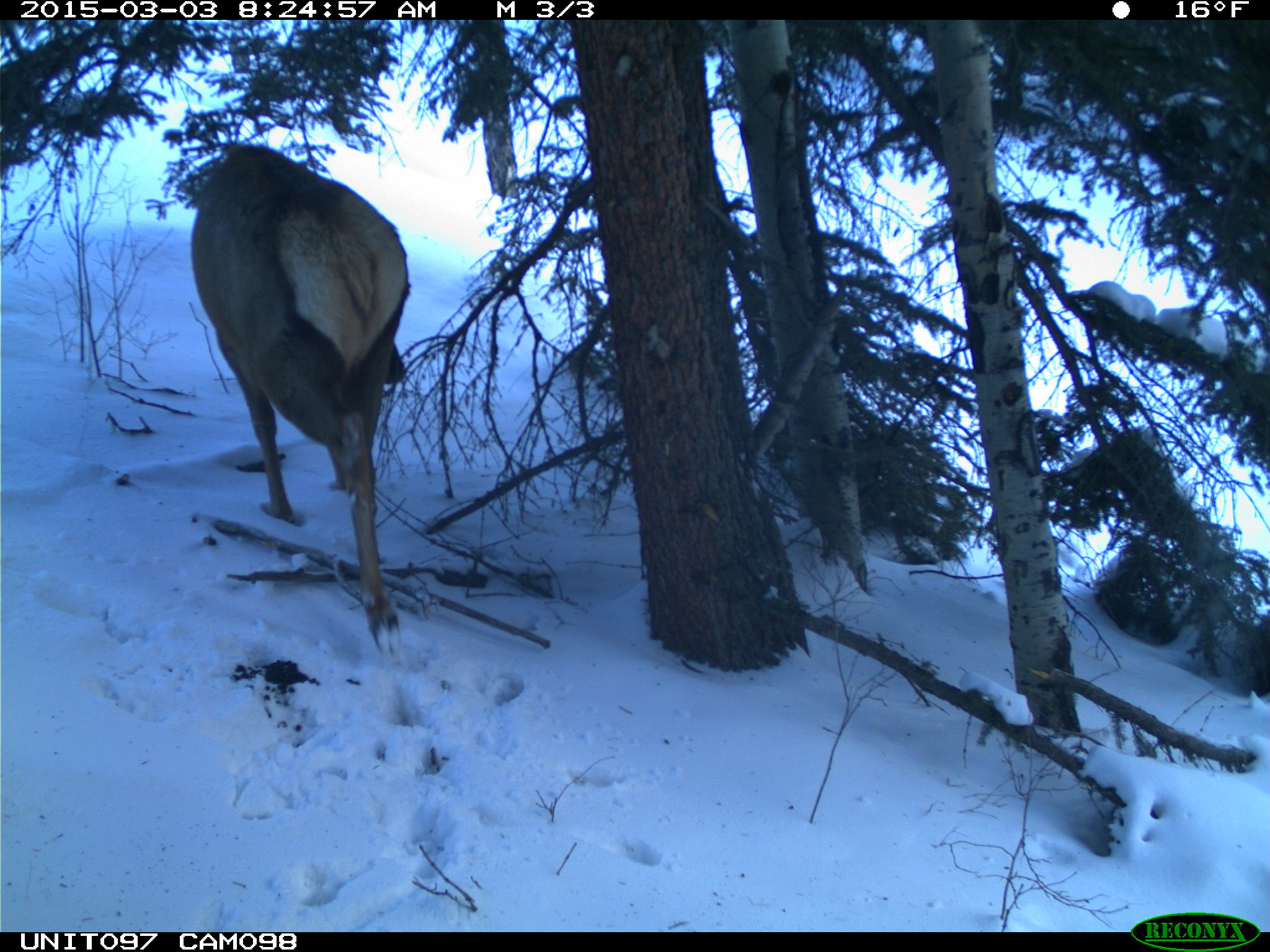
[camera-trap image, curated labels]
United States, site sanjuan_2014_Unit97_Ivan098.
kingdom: Animalia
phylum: Chordata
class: Mammalia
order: Artiodactyla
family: Cervidae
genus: Cervus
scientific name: Cervus elaphus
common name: red deer